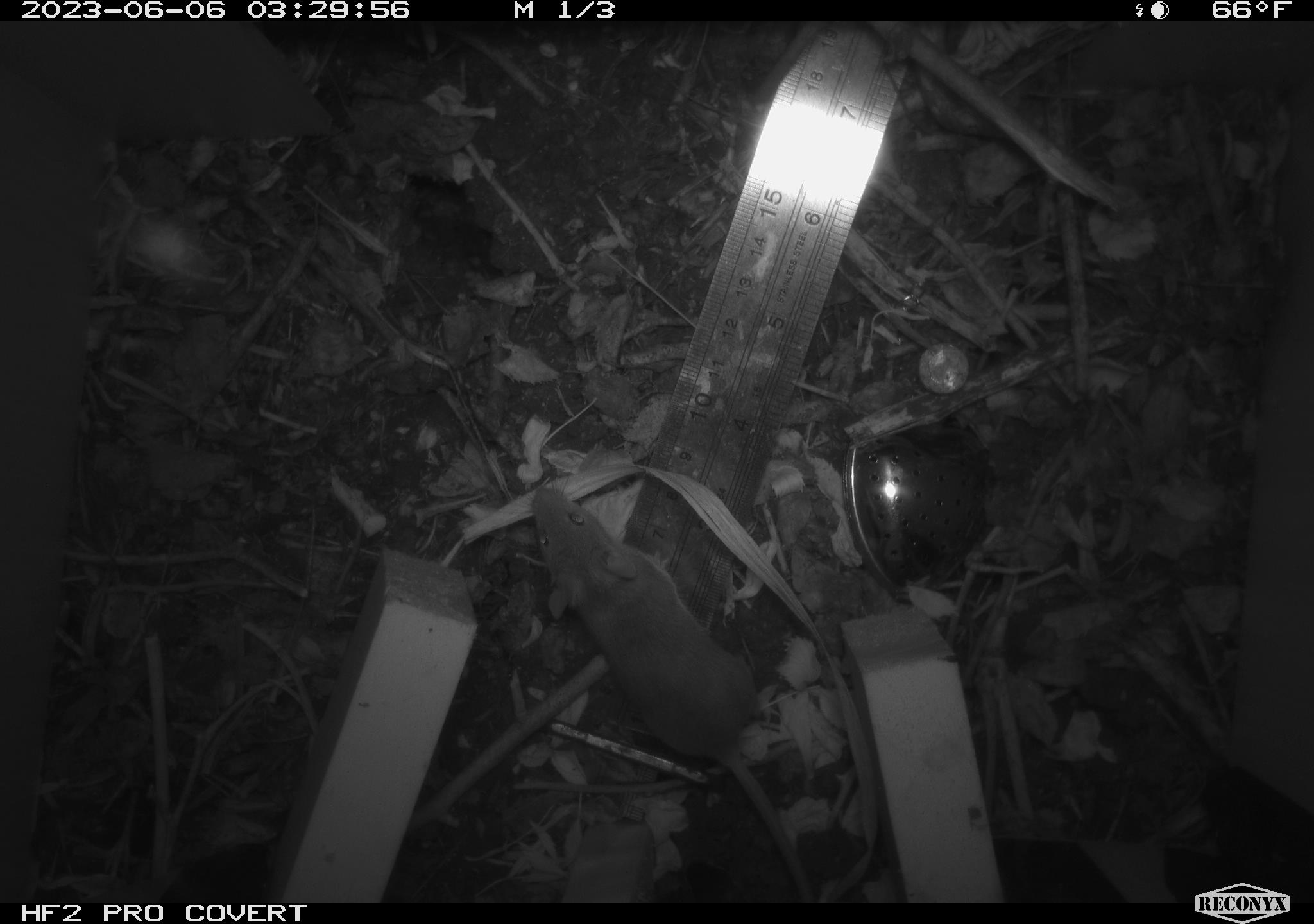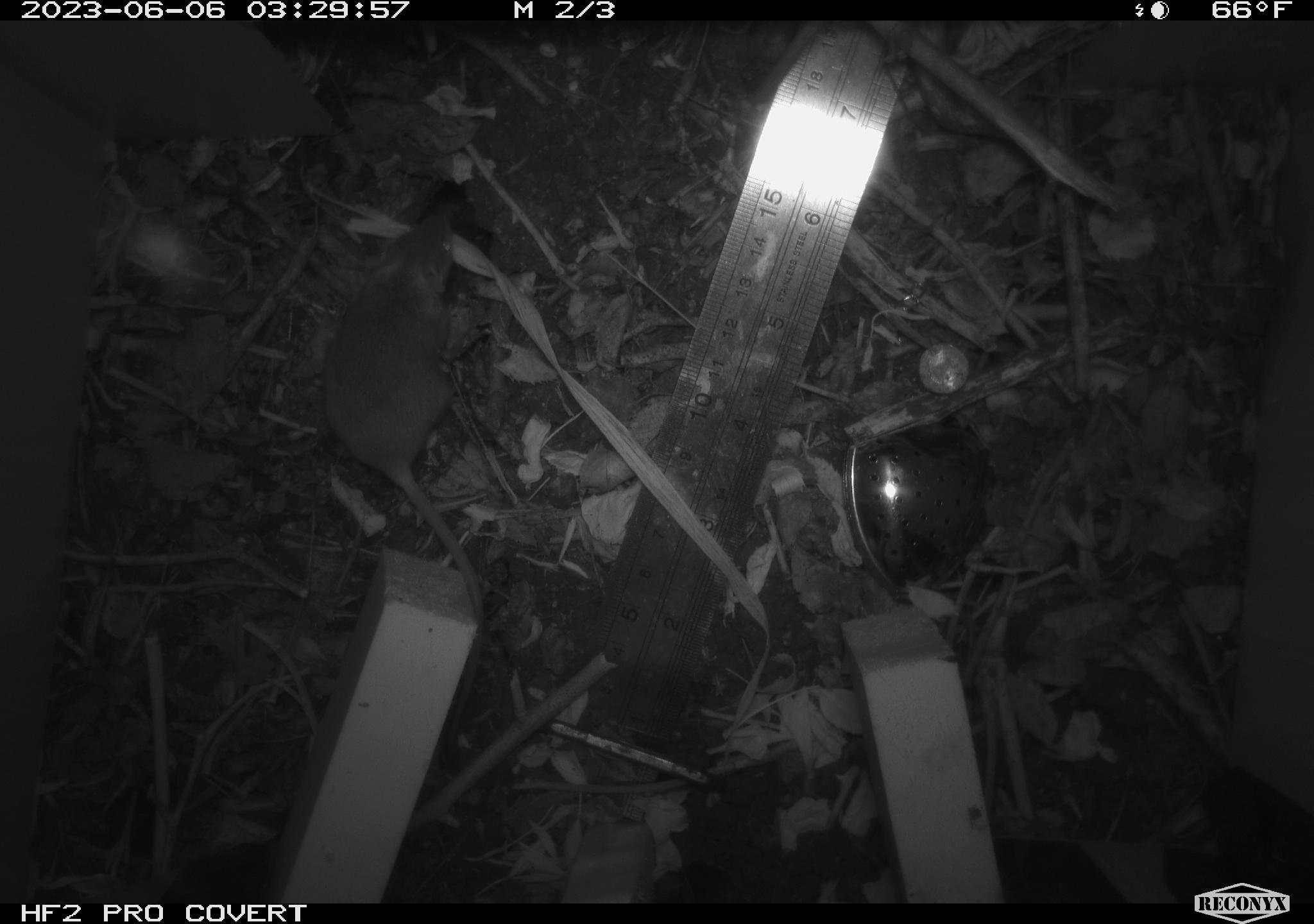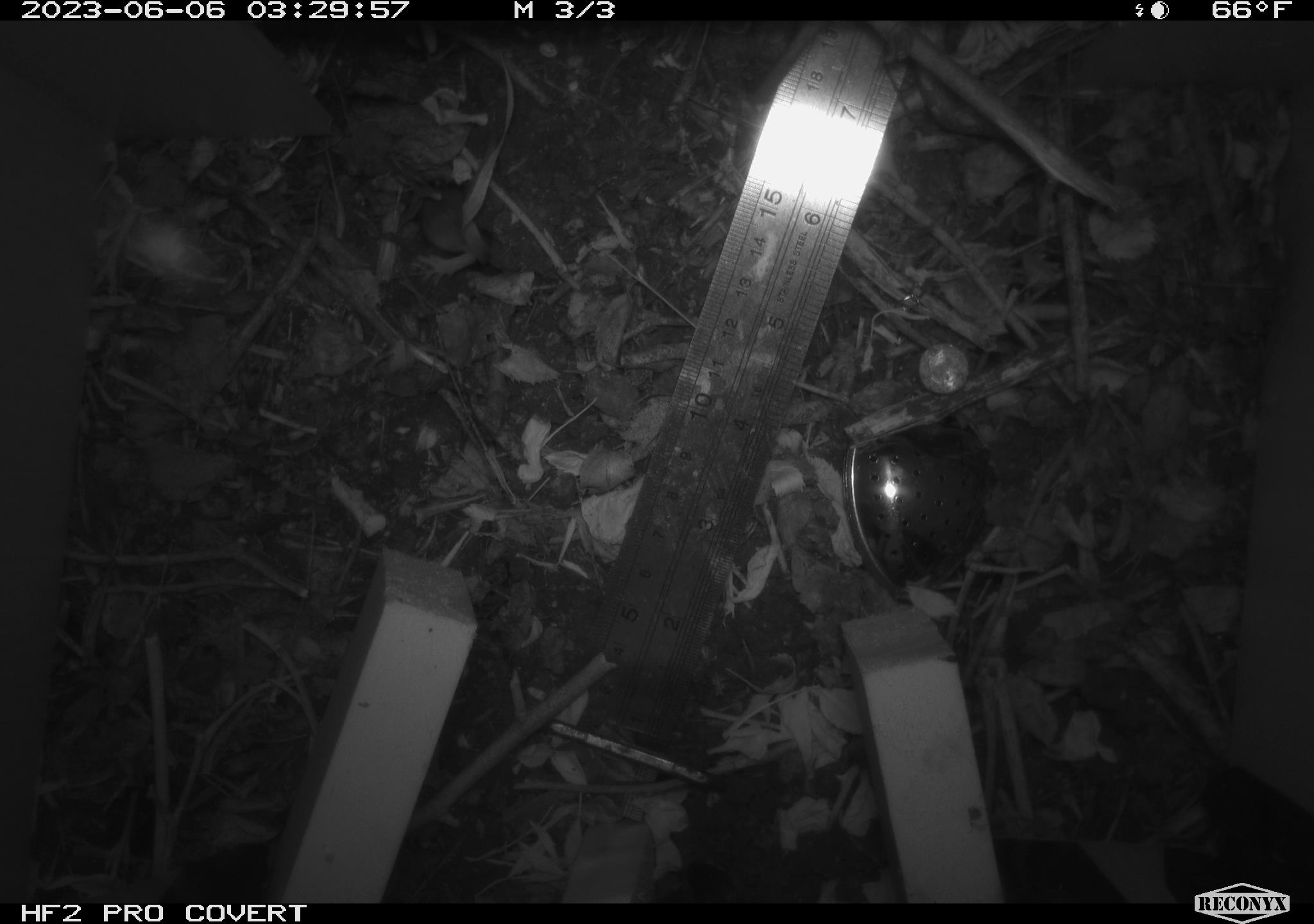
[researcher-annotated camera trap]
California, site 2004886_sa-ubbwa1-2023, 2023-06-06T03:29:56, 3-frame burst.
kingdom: Animalia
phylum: Chordata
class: Mammalia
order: Rodentia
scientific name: Rodentia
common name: rodent